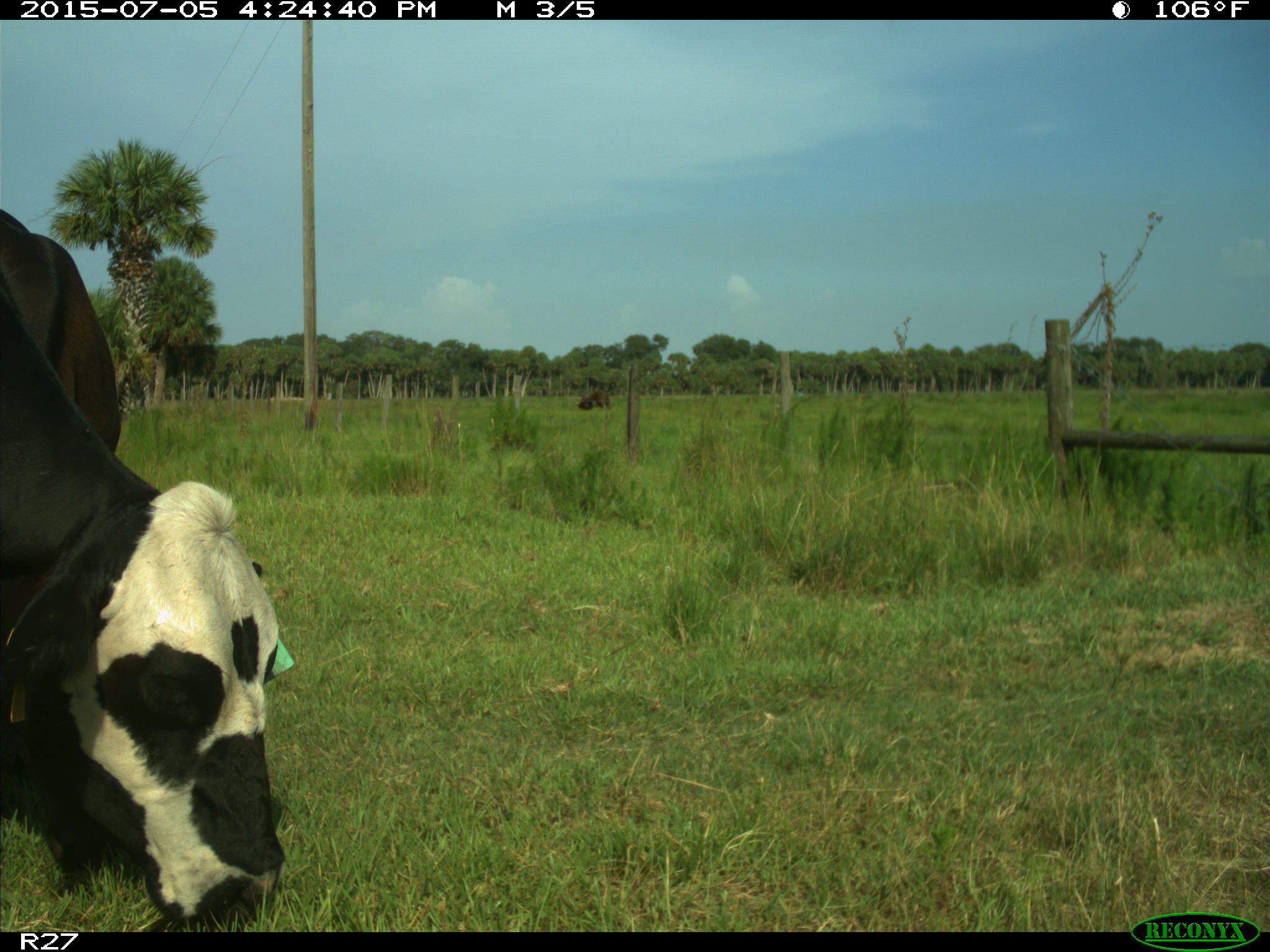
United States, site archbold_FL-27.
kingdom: Animalia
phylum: Chordata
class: Mammalia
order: Artiodactyla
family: Bovidae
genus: Bos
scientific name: Bos taurus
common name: domestic cow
Bos taurus (domestic cow).